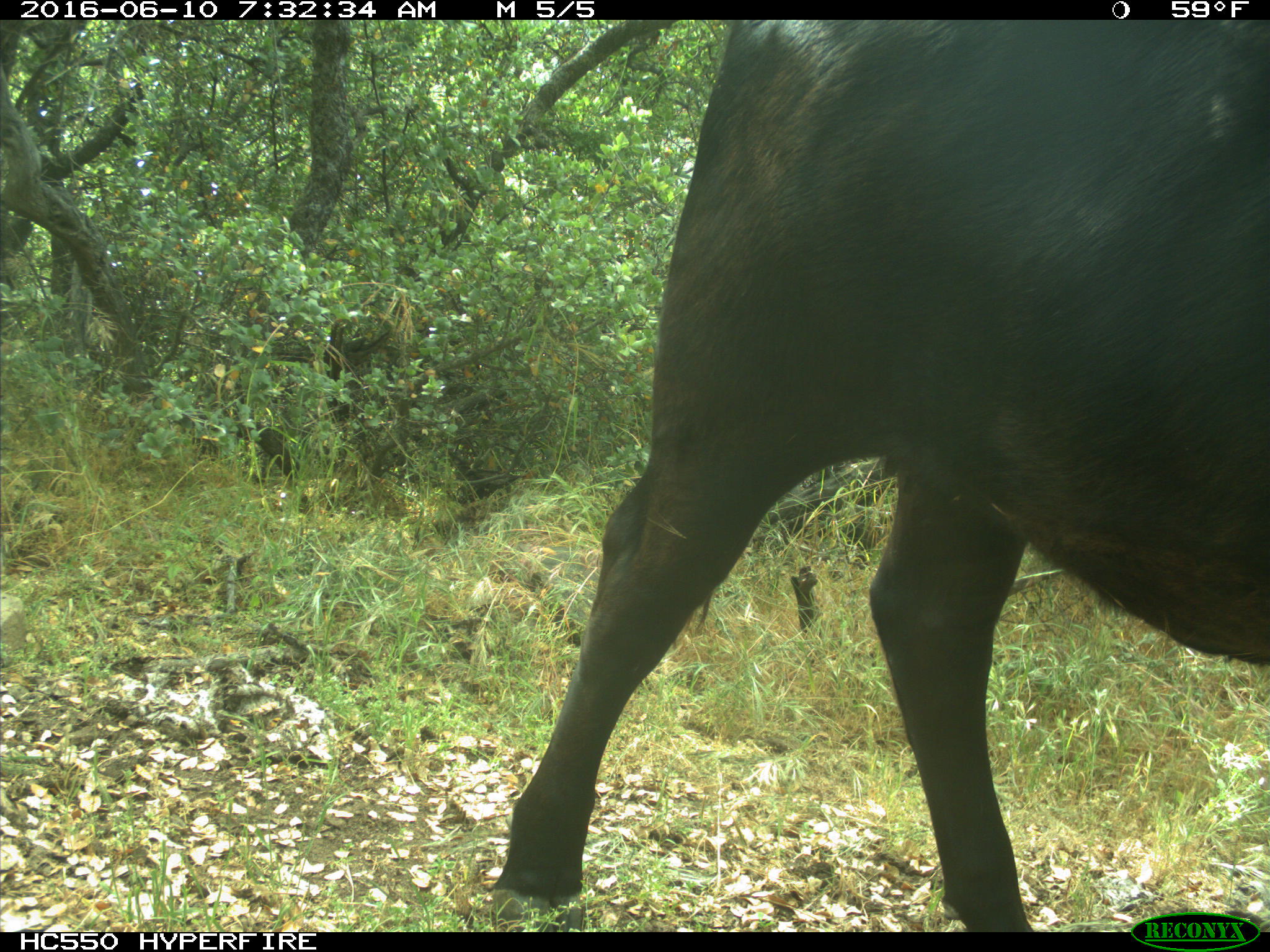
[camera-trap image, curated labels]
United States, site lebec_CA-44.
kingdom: Animalia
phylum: Chordata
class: Mammalia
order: Artiodactyla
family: Bovidae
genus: Bos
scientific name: Bos taurus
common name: domestic cow